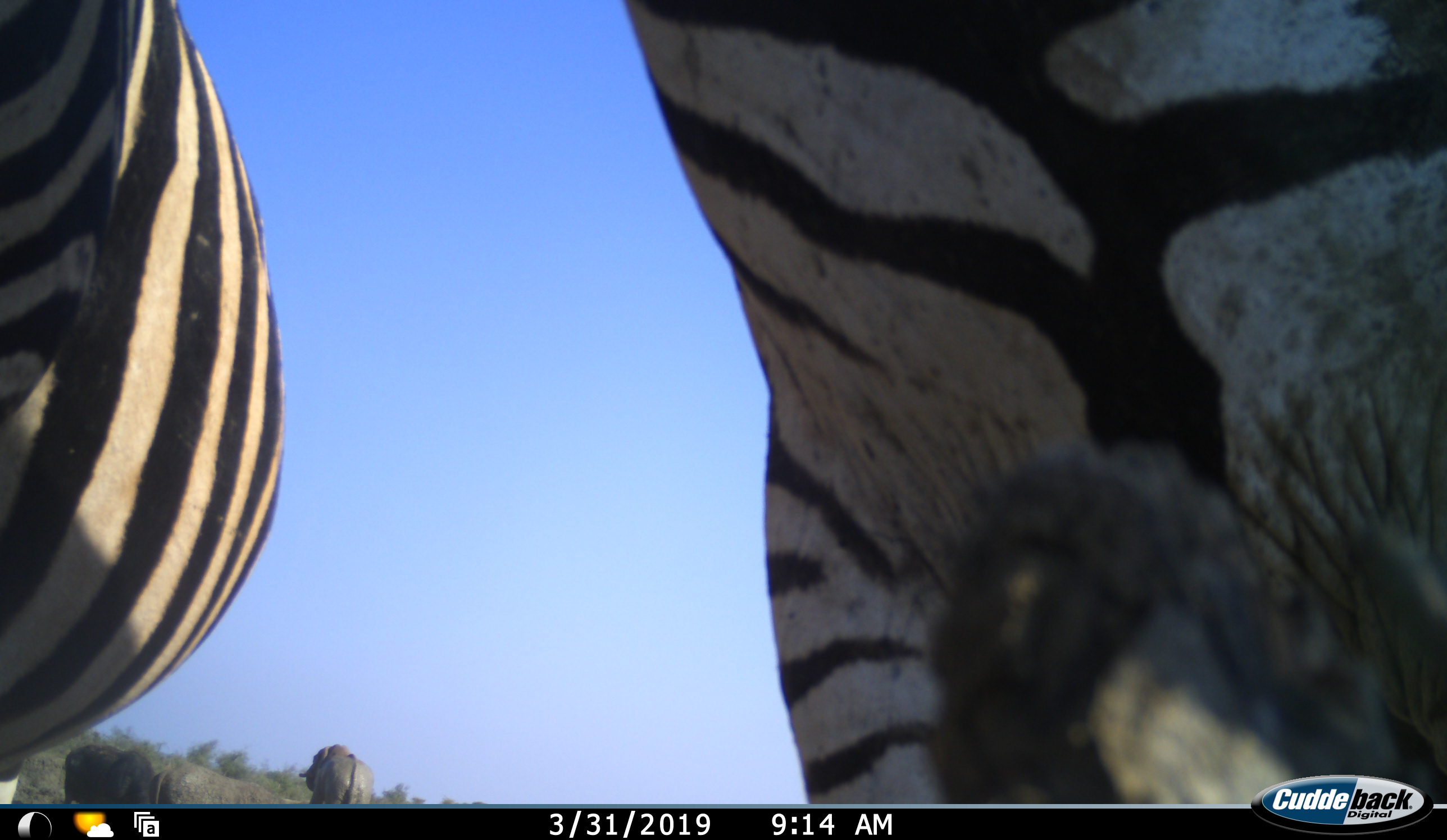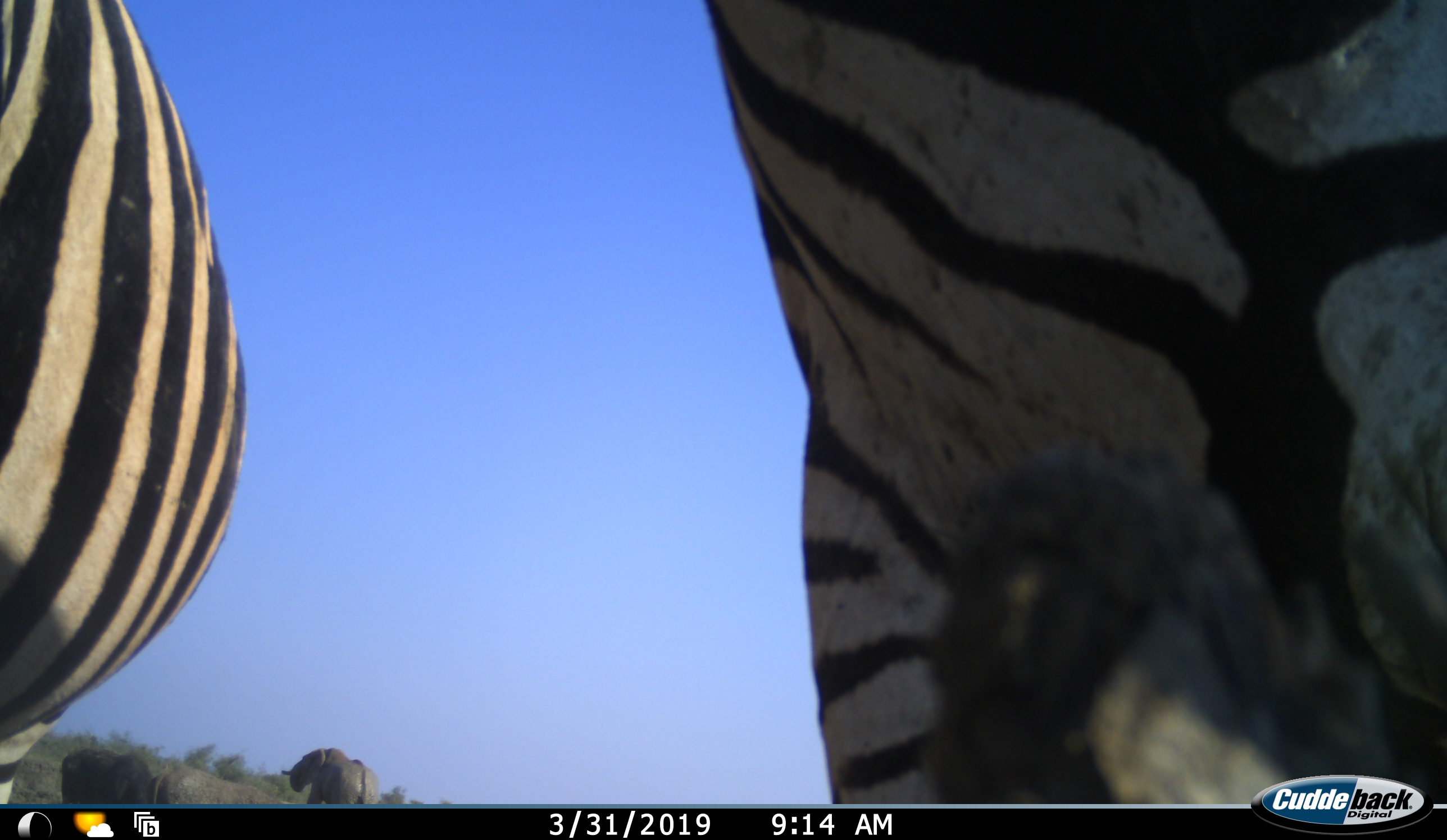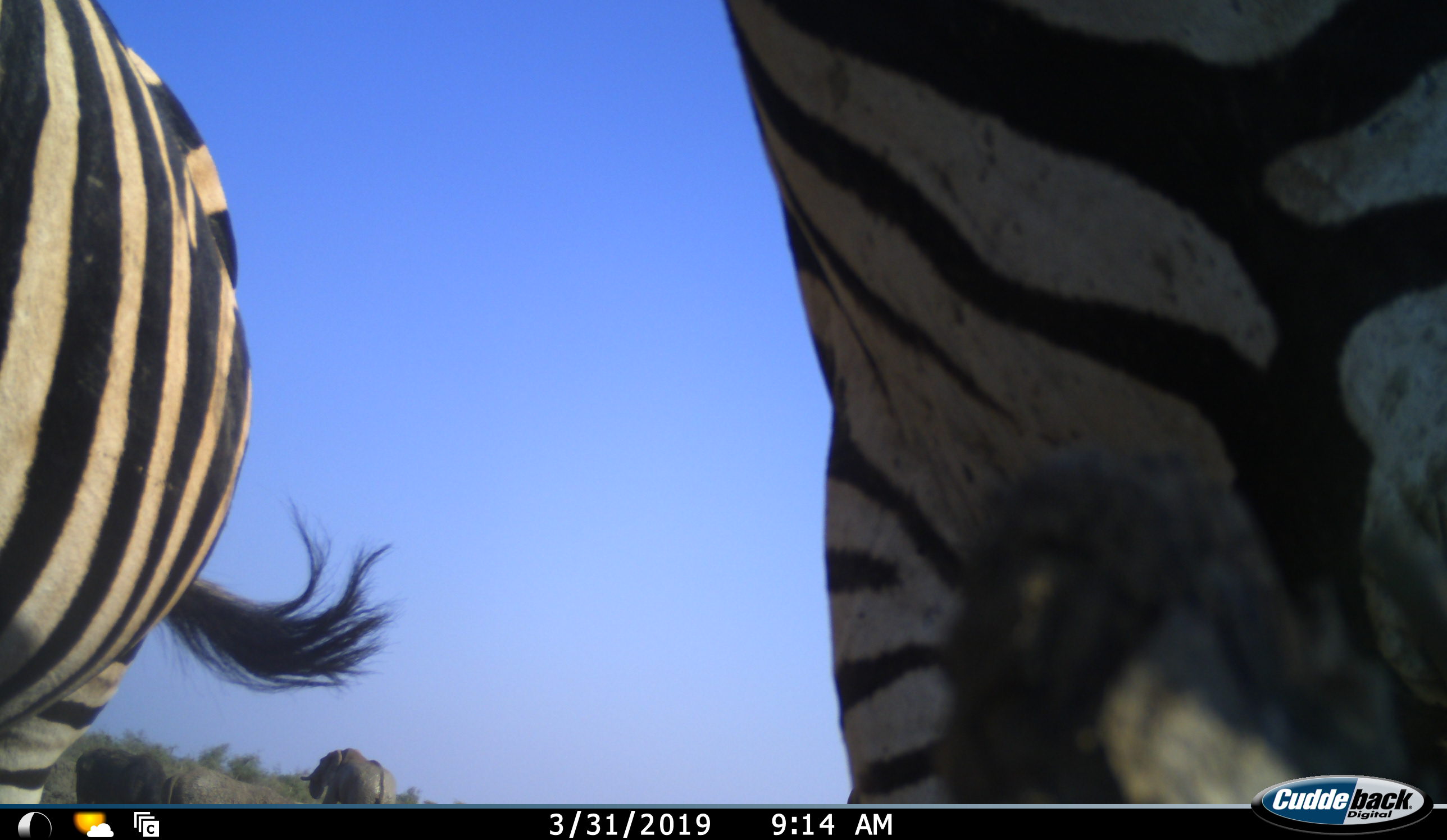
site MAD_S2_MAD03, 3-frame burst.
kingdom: Animalia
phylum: Chordata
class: Mammalia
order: Perissodactyla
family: Equidae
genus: Equus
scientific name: Equus quagga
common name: plains zebra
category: zebraplains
Zebraplains (plains zebra) (Equus quagga), count 2. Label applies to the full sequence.